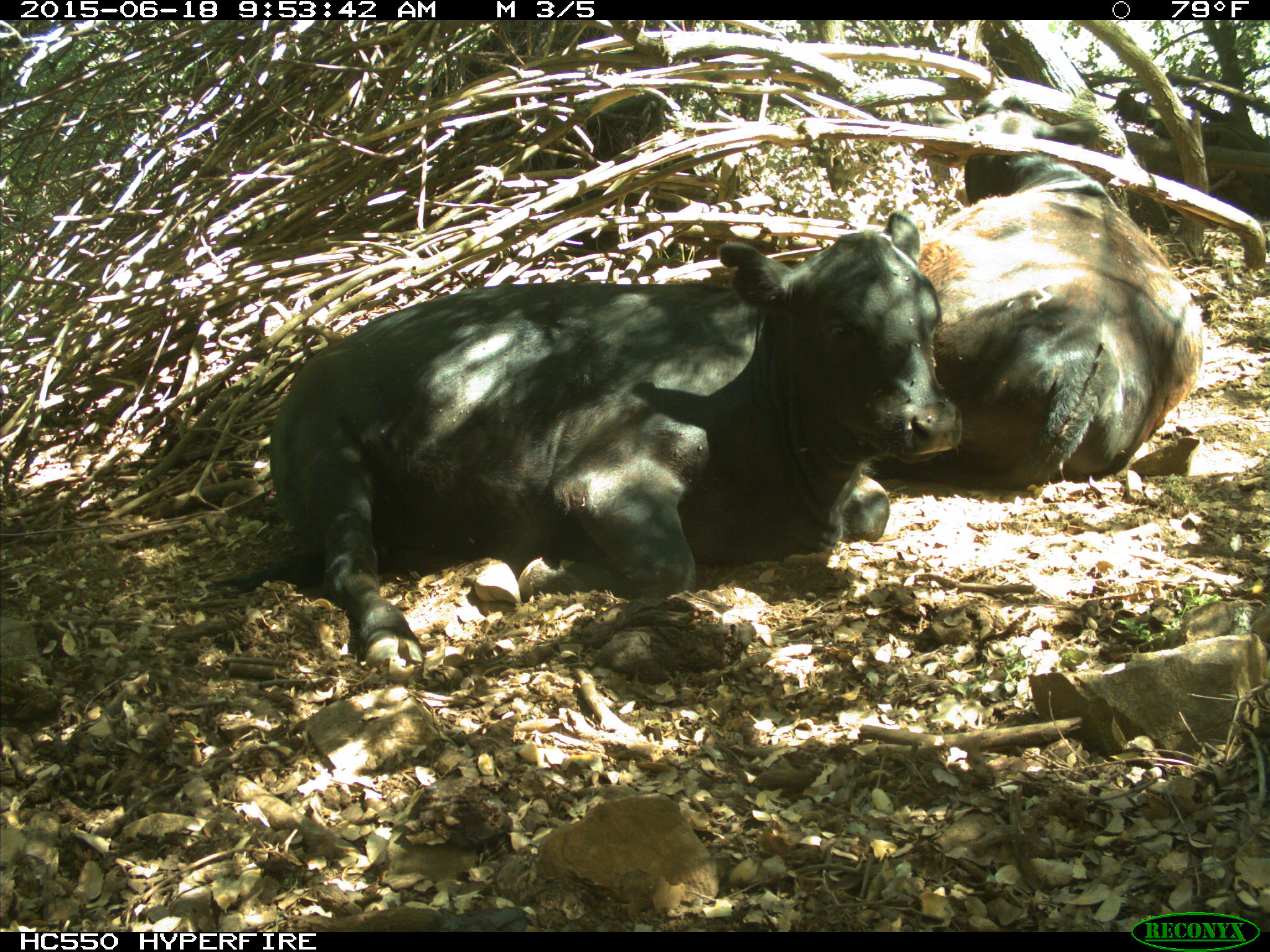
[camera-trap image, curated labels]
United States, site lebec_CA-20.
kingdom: Animalia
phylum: Chordata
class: Mammalia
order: Artiodactyla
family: Bovidae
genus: Bos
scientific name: Bos taurus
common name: domestic cow